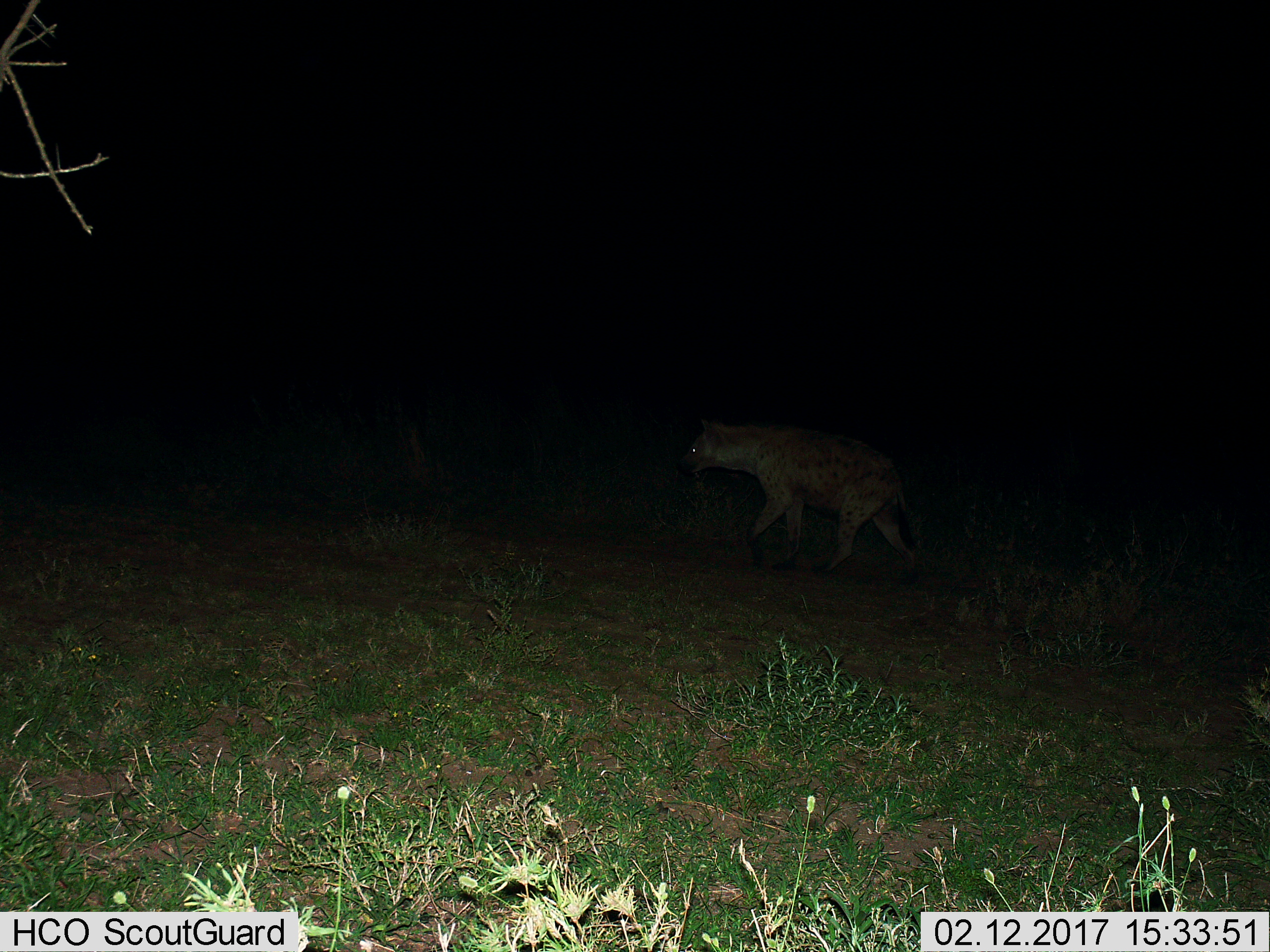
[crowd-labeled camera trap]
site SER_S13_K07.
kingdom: Animalia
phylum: Chordata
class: Mammalia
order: Carnivora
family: Hyaenidae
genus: Crocuta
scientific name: Crocuta crocuta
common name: spotted hyena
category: hyenaspotted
Hyenaspotted (spotted hyena) (Crocuta crocuta), count 1. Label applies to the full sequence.